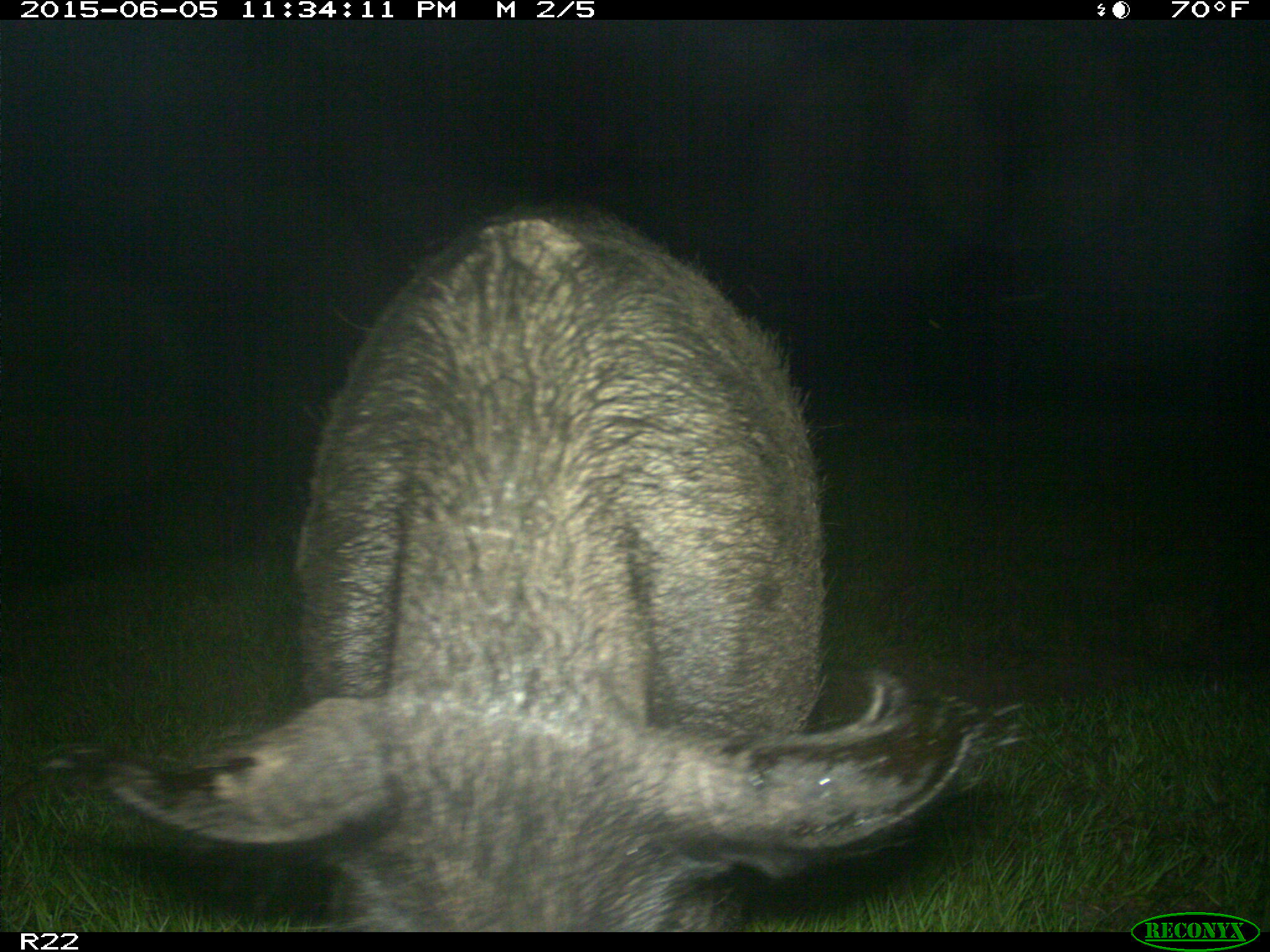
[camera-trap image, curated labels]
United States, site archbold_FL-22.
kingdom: Animalia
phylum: Chordata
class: Mammalia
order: Artiodactyla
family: Bovidae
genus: Bos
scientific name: Bos taurus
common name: domestic cow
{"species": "Bos taurus (domestic cow)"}